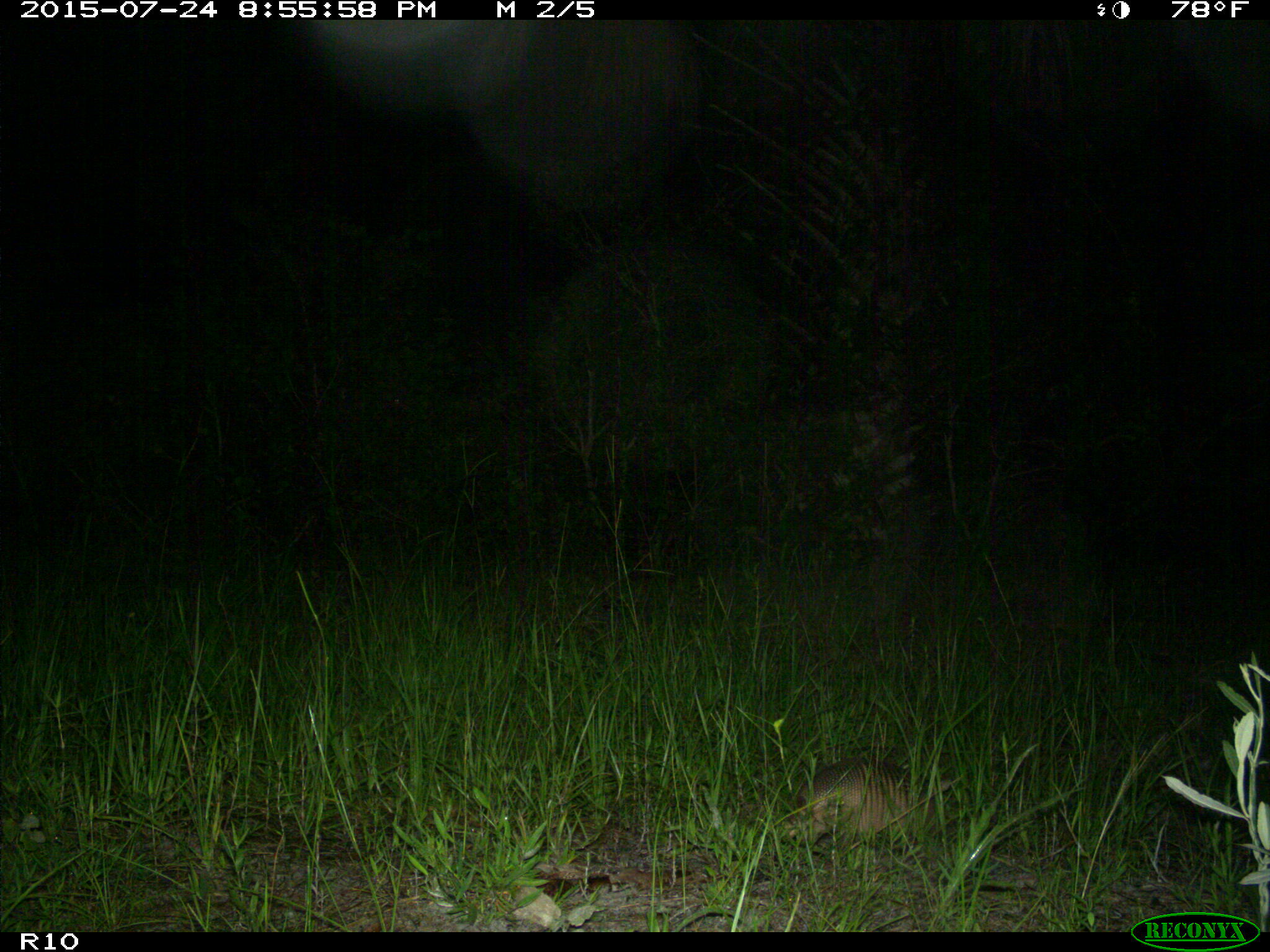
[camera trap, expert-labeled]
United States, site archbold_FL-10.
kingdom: Animalia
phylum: Chordata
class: Mammalia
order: Cingulata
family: Dasypodidae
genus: Dasypus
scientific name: Dasypus novemcinctus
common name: nine-banded armadillo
Dasypus novemcinctus (nine-banded armadillo).